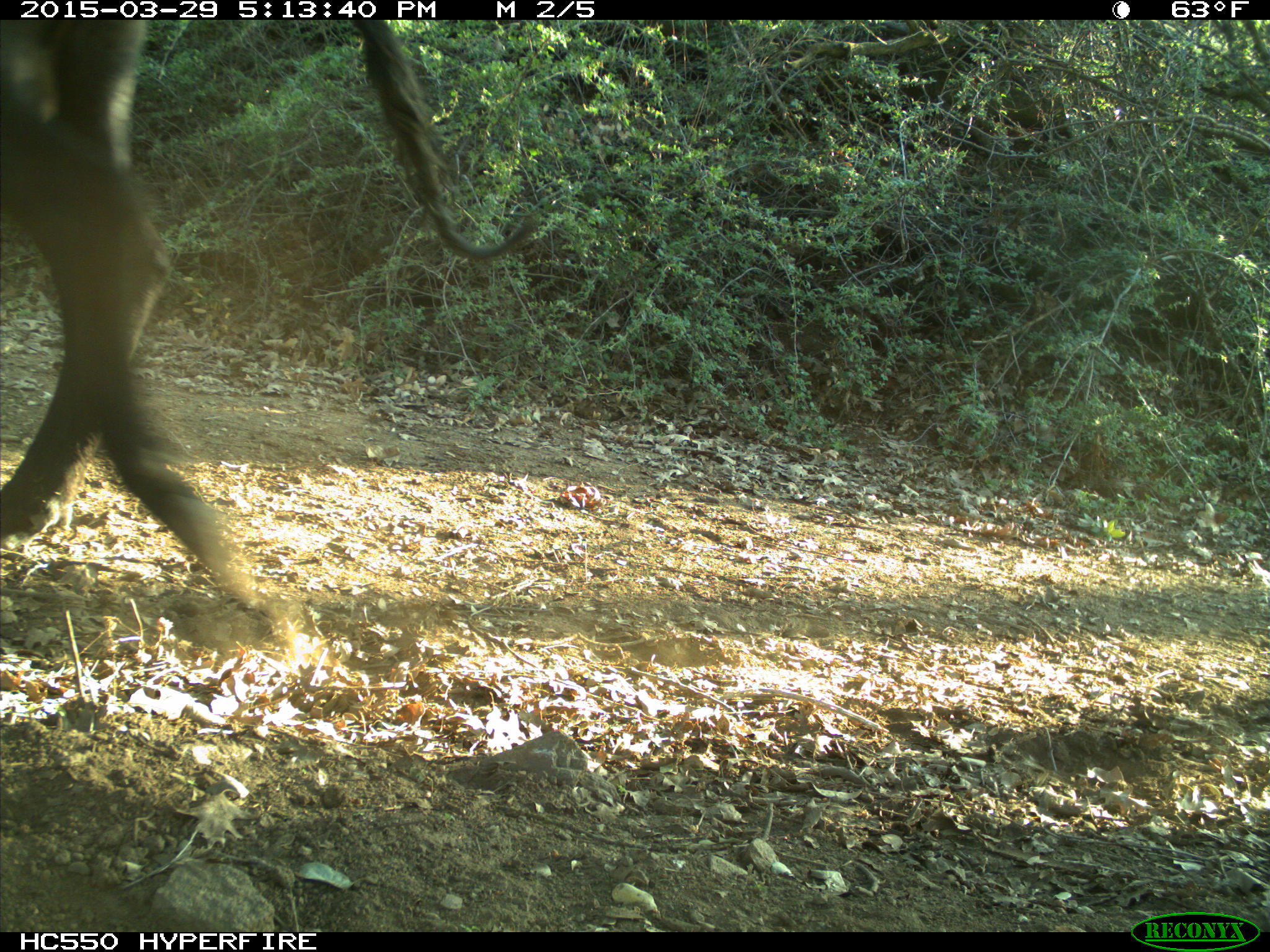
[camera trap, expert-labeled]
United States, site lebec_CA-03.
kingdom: Animalia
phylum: Chordata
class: Mammalia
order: Artiodactyla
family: Bovidae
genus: Bos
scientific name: Bos taurus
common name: domestic cow